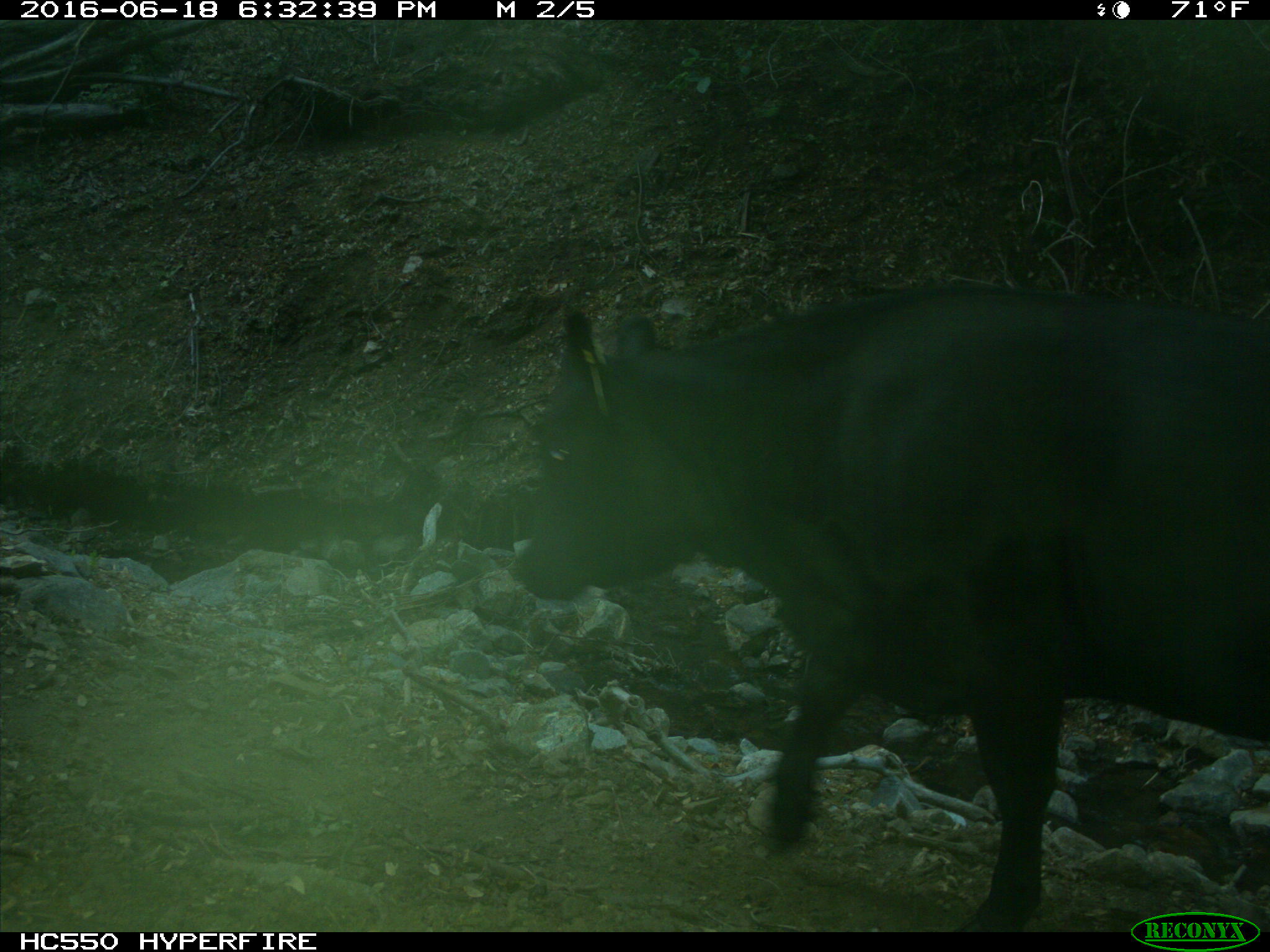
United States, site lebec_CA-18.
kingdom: Animalia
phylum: Chordata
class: Mammalia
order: Artiodactyla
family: Bovidae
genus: Bos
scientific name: Bos taurus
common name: domestic cow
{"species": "Bos taurus (domestic cow)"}